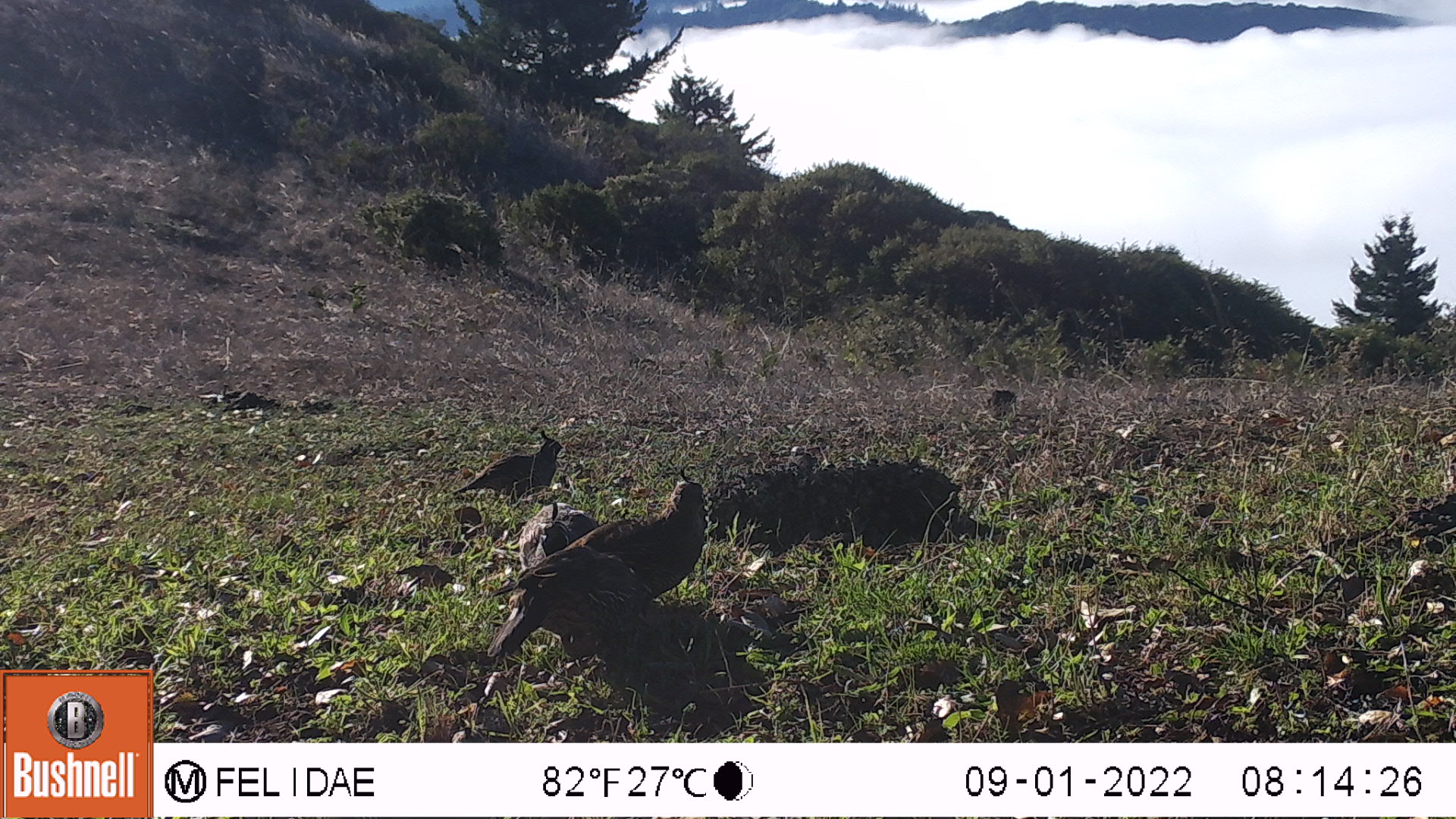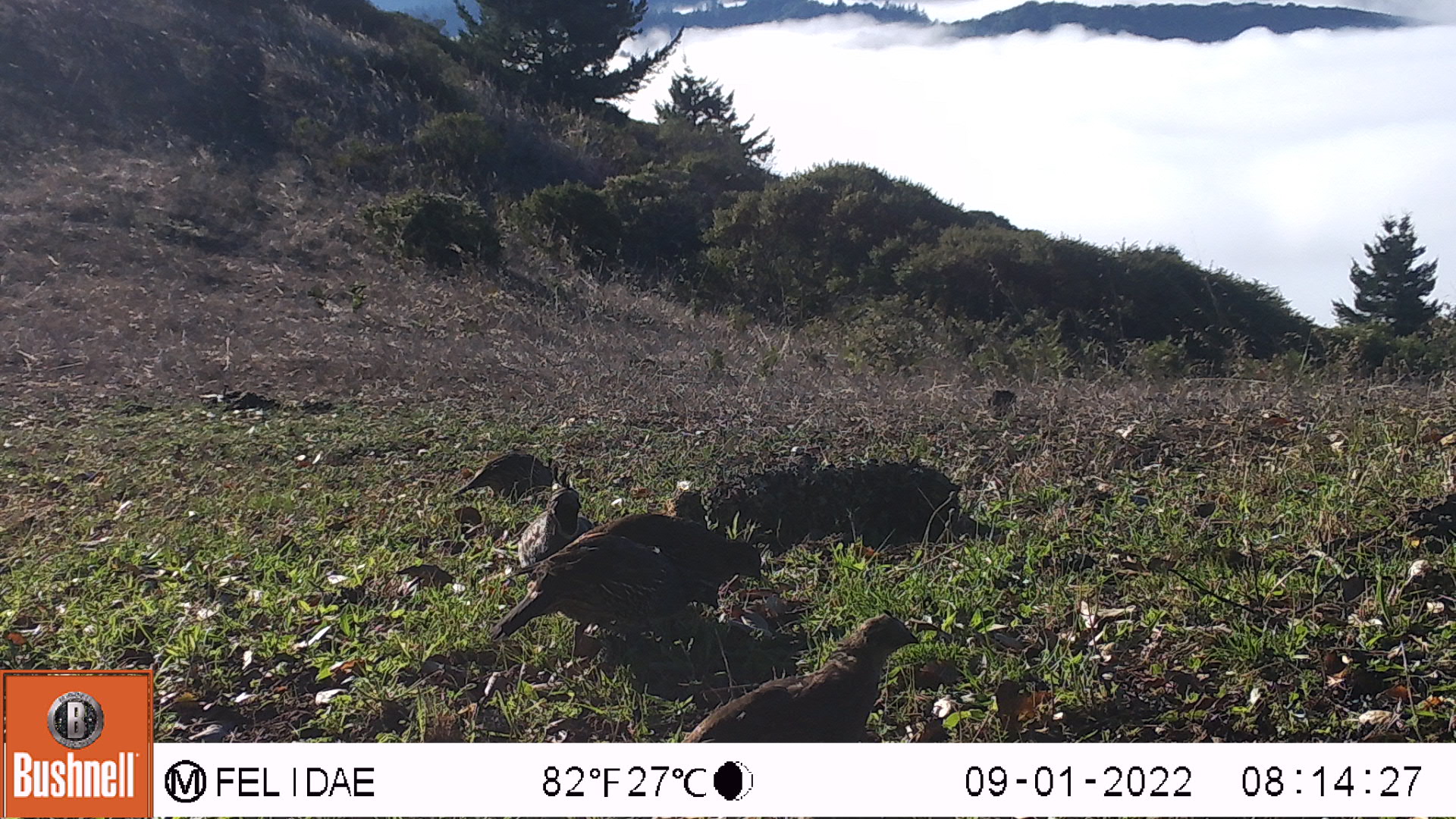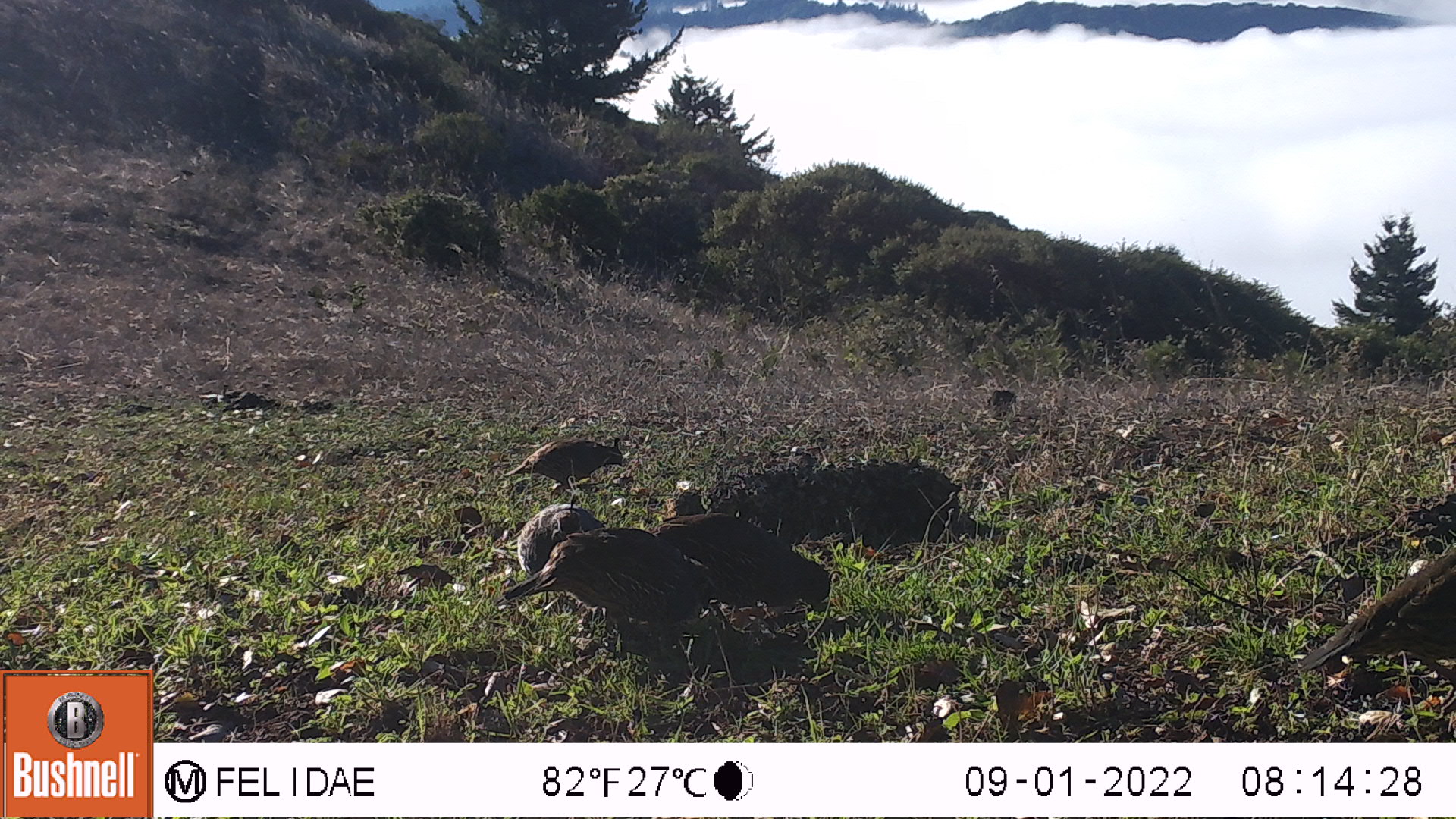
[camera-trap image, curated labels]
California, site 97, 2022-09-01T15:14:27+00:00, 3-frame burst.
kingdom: Animalia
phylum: Chordata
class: Aves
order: Galliformes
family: Odontophoridae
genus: Callipepla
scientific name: Callipepla californica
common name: california quail